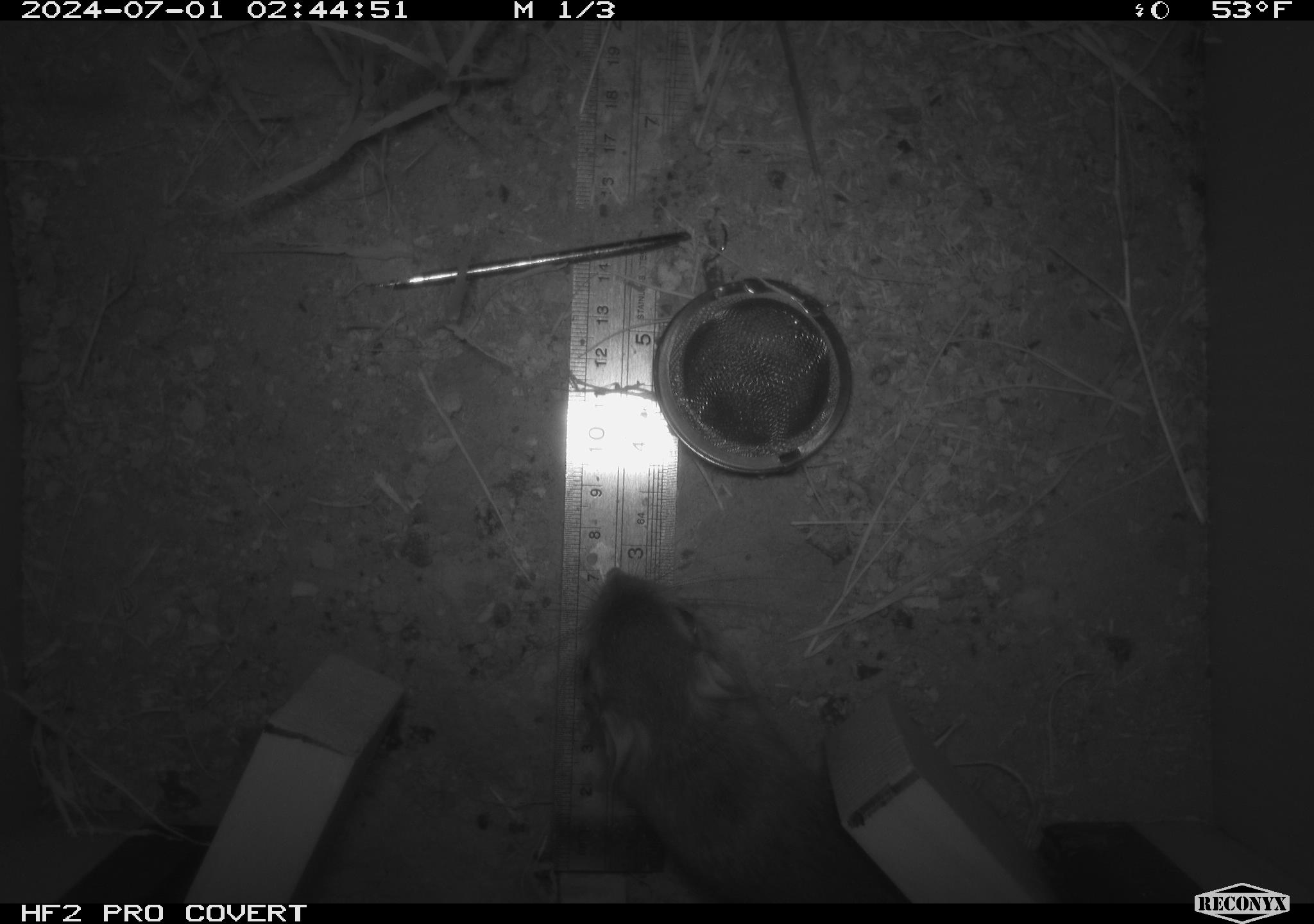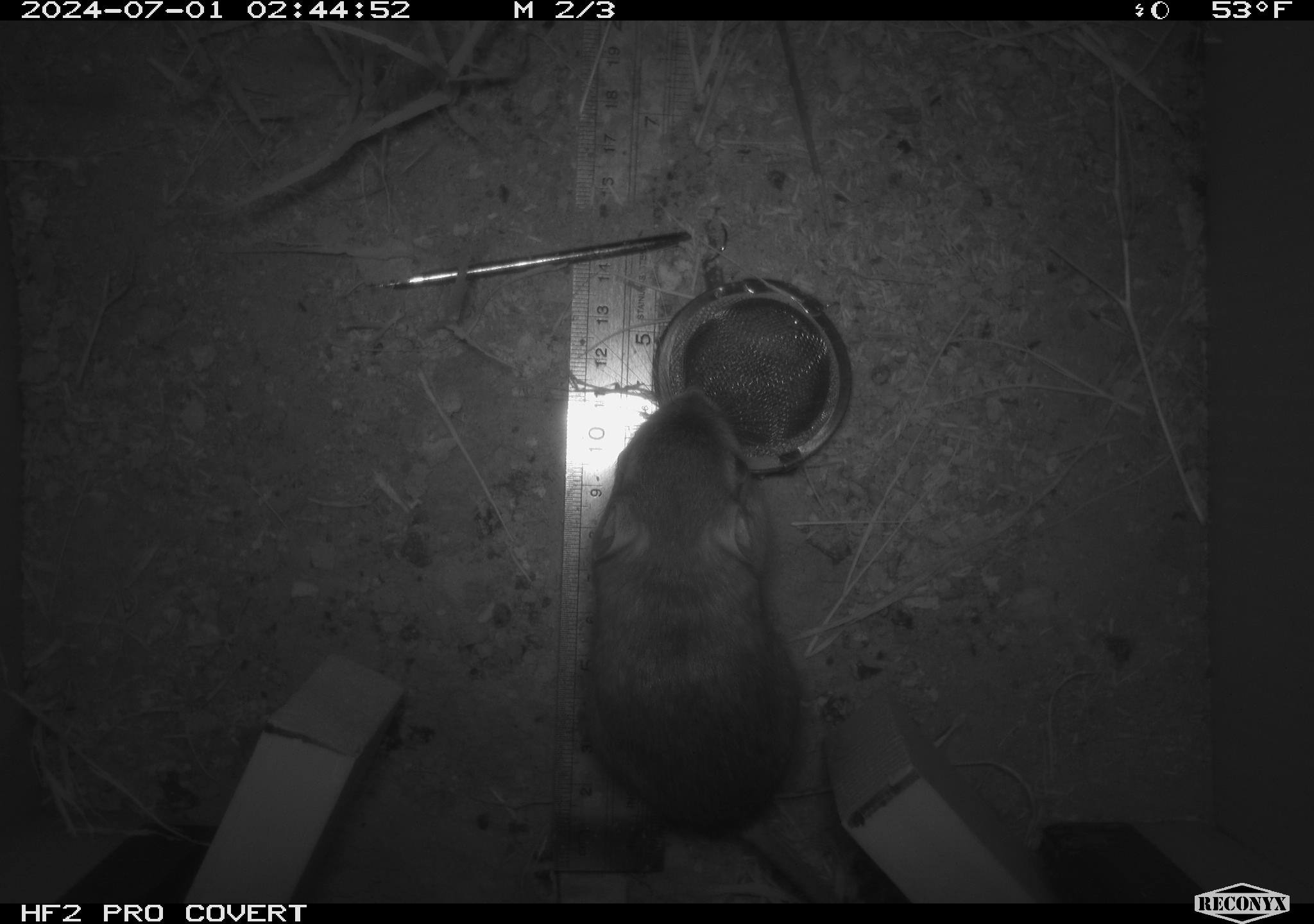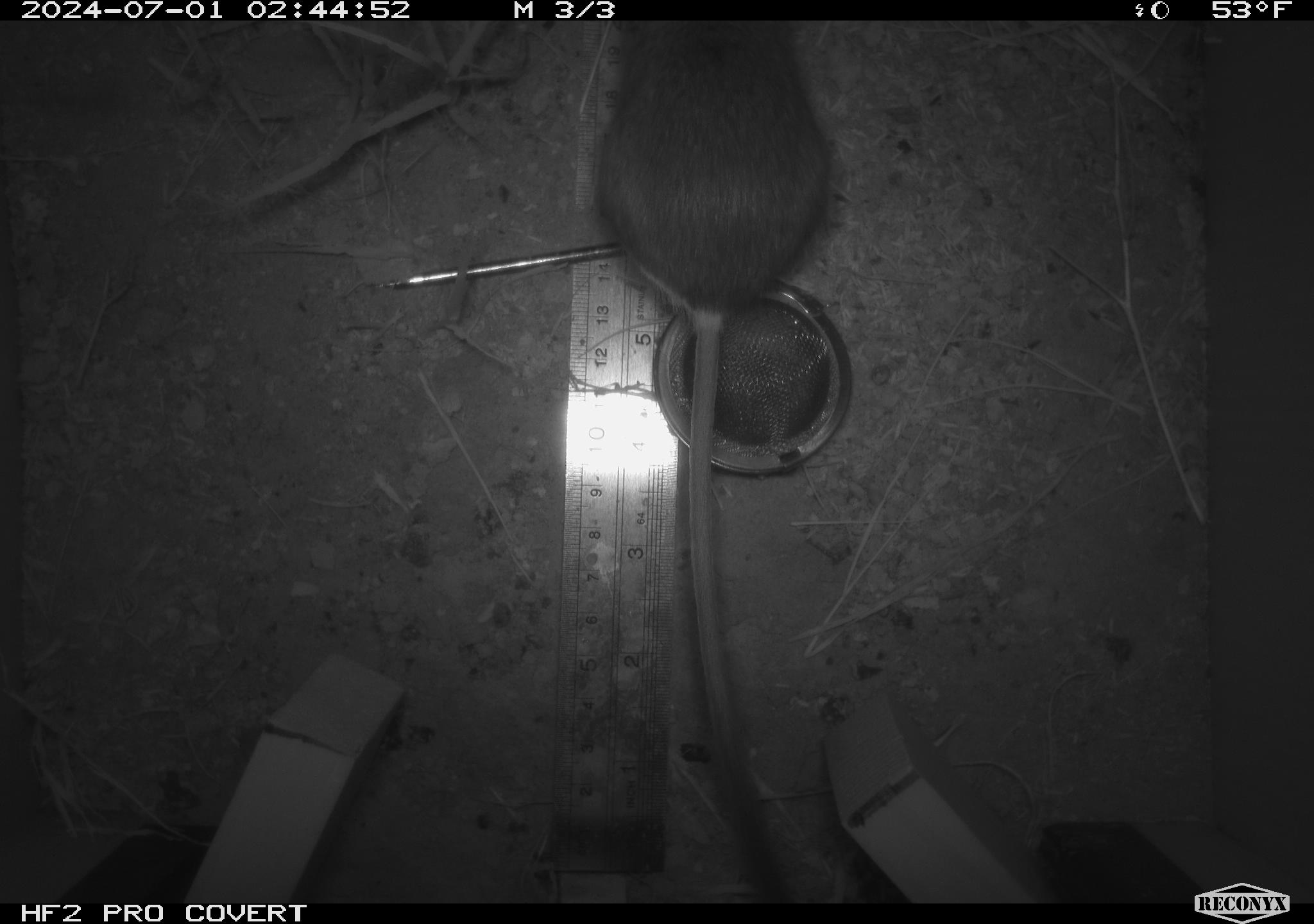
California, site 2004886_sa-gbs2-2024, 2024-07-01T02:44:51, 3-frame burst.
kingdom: Animalia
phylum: Chordata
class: Mammalia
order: Rodentia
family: Heteromyidae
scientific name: Heteromyidae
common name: kangaroo rats and pocket mice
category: heteromyidae family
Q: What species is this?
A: Heteromyidae family (kangaroo rats and pocket mice) (Heteromyidae).